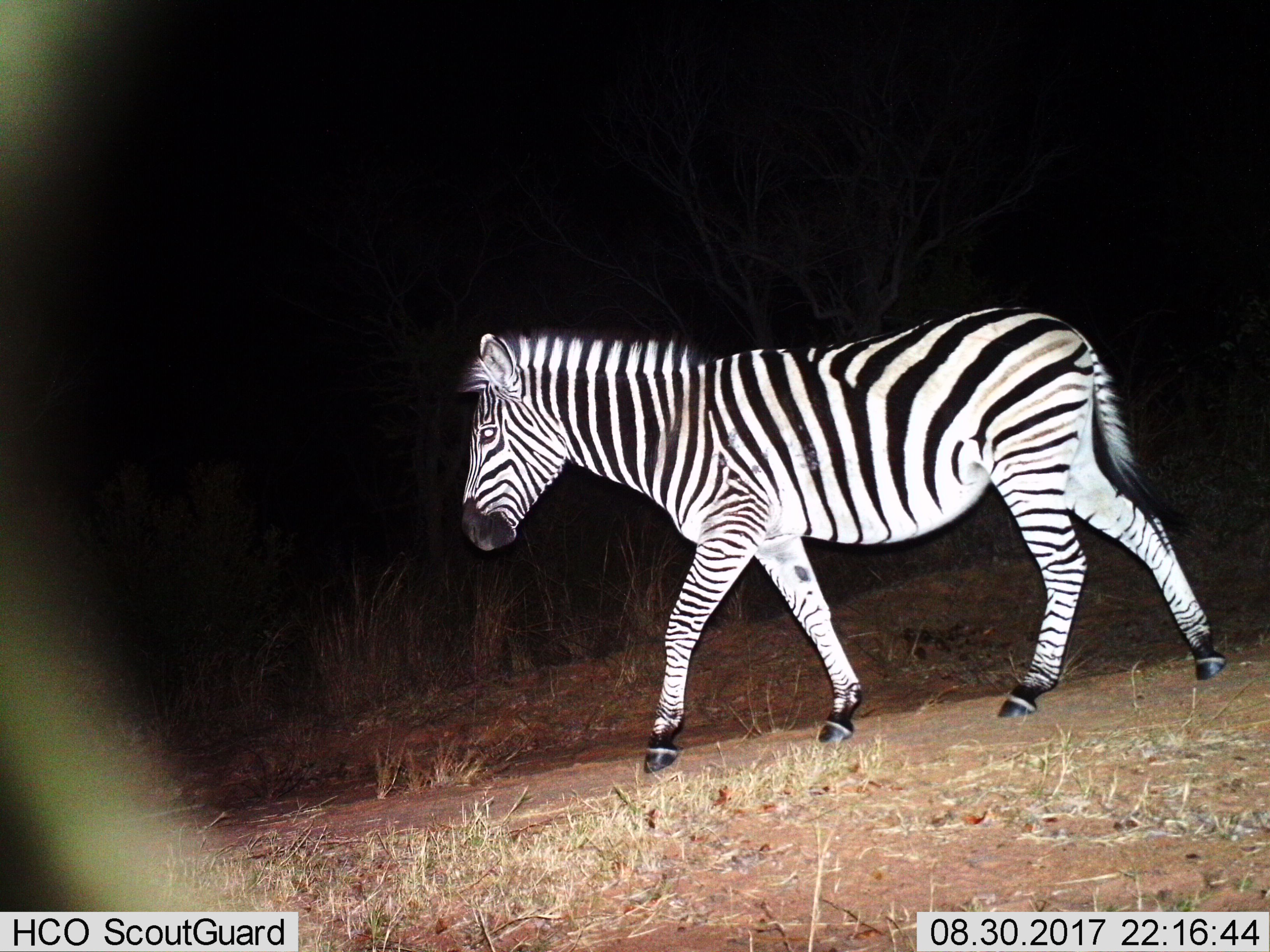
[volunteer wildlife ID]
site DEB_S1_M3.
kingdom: Animalia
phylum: Chordata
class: Mammalia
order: Perissodactyla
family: Equidae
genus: Equus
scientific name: Equus quagga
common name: plains zebra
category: zebraplains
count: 1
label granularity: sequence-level